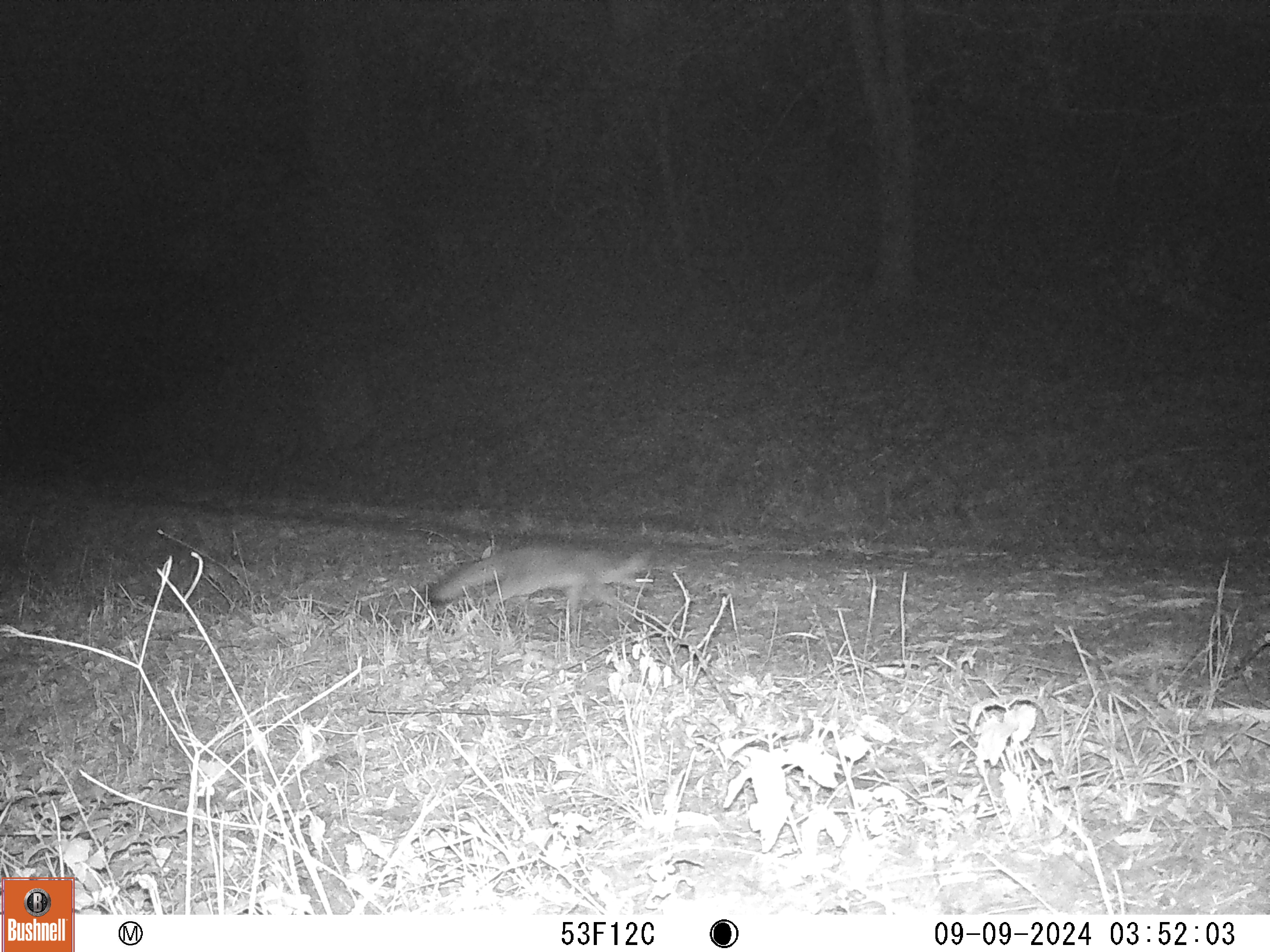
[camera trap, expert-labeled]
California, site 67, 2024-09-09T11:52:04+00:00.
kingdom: Animalia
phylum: Chordata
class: Mammalia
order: Carnivora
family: Canidae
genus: Urocyon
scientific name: Urocyon cinereoargenteus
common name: gray fox